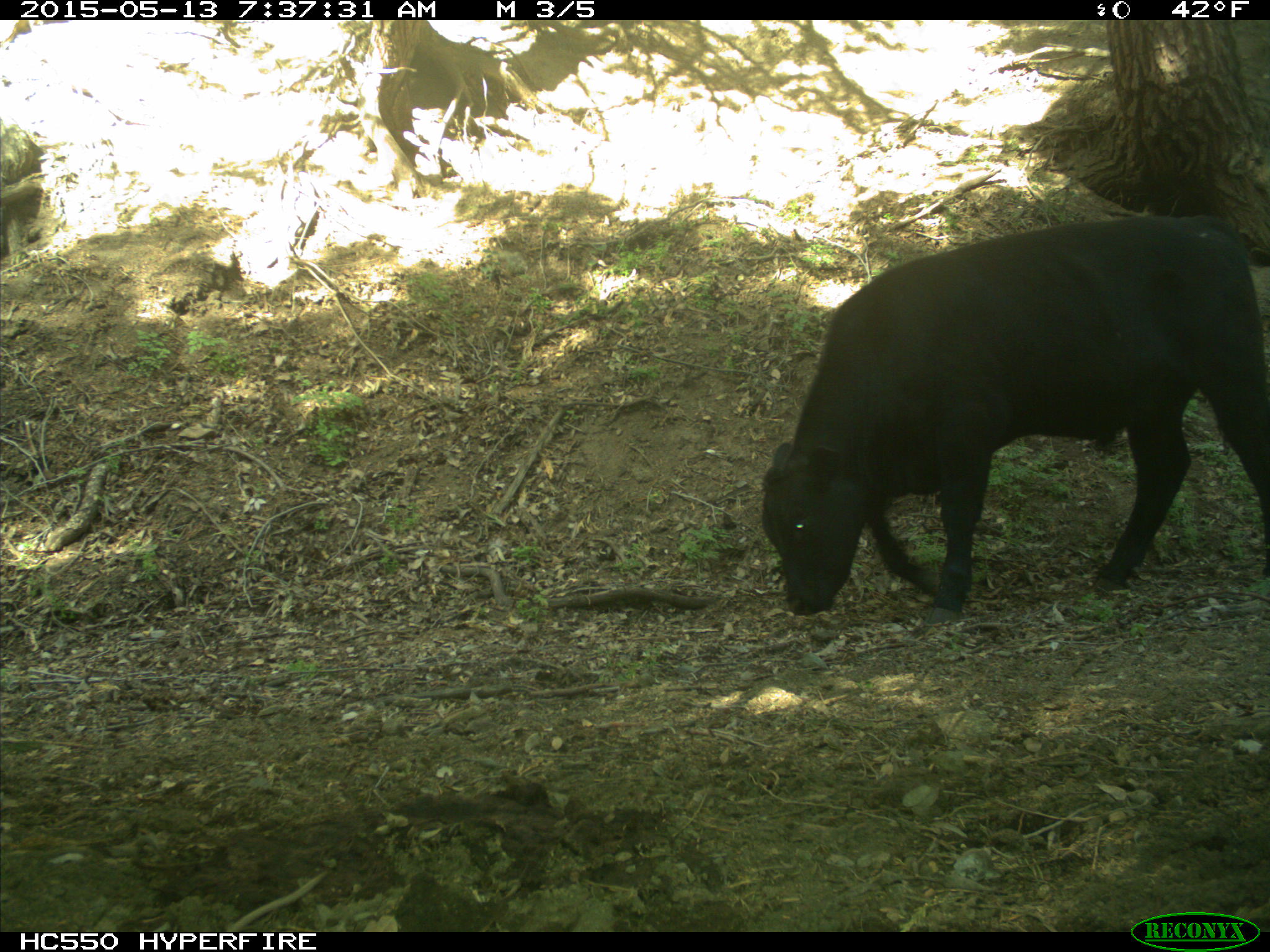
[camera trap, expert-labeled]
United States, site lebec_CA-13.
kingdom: Animalia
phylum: Chordata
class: Mammalia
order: Artiodactyla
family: Bovidae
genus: Bos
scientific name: Bos taurus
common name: domestic cow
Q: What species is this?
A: Bos taurus (domestic cow).